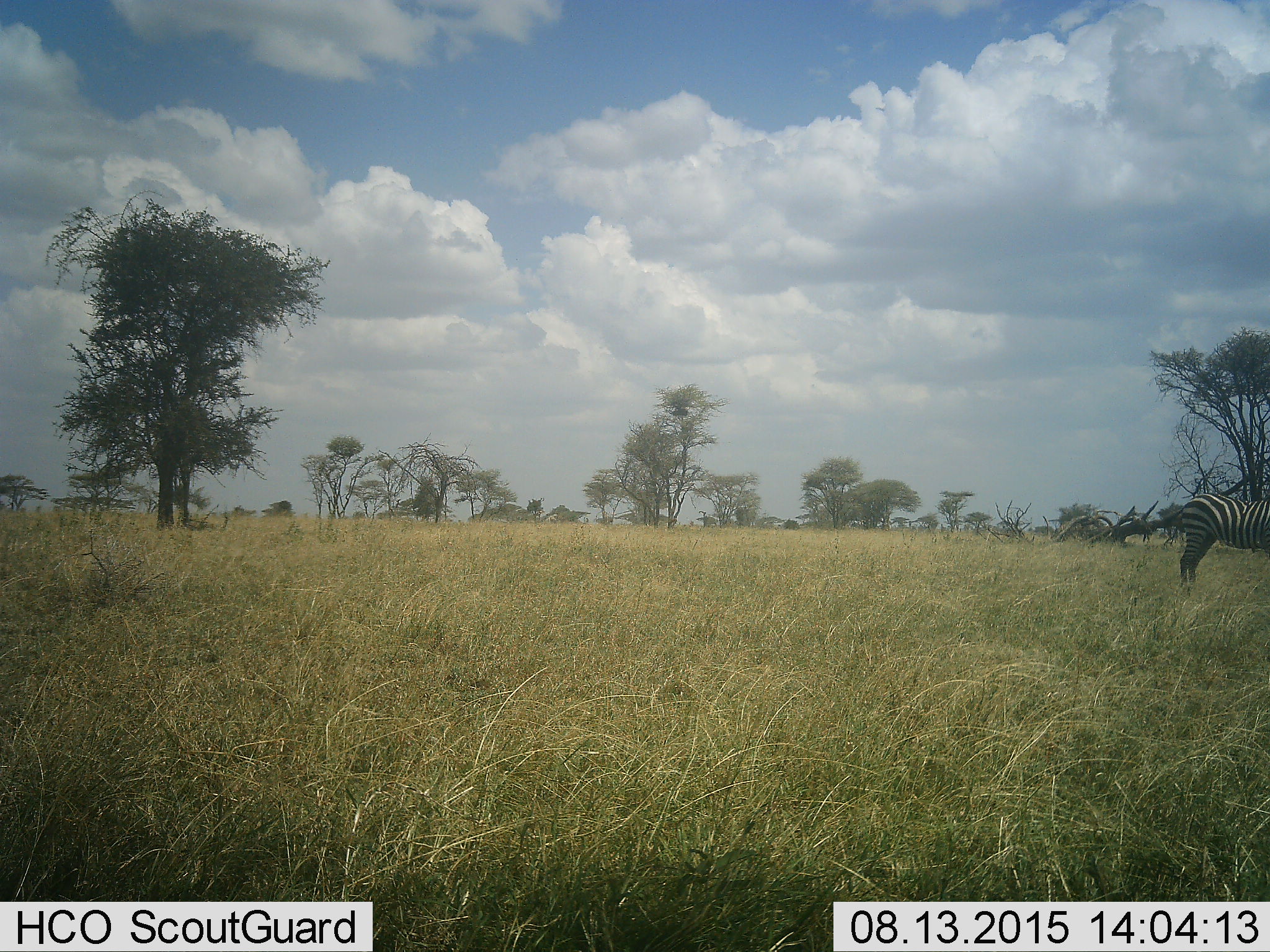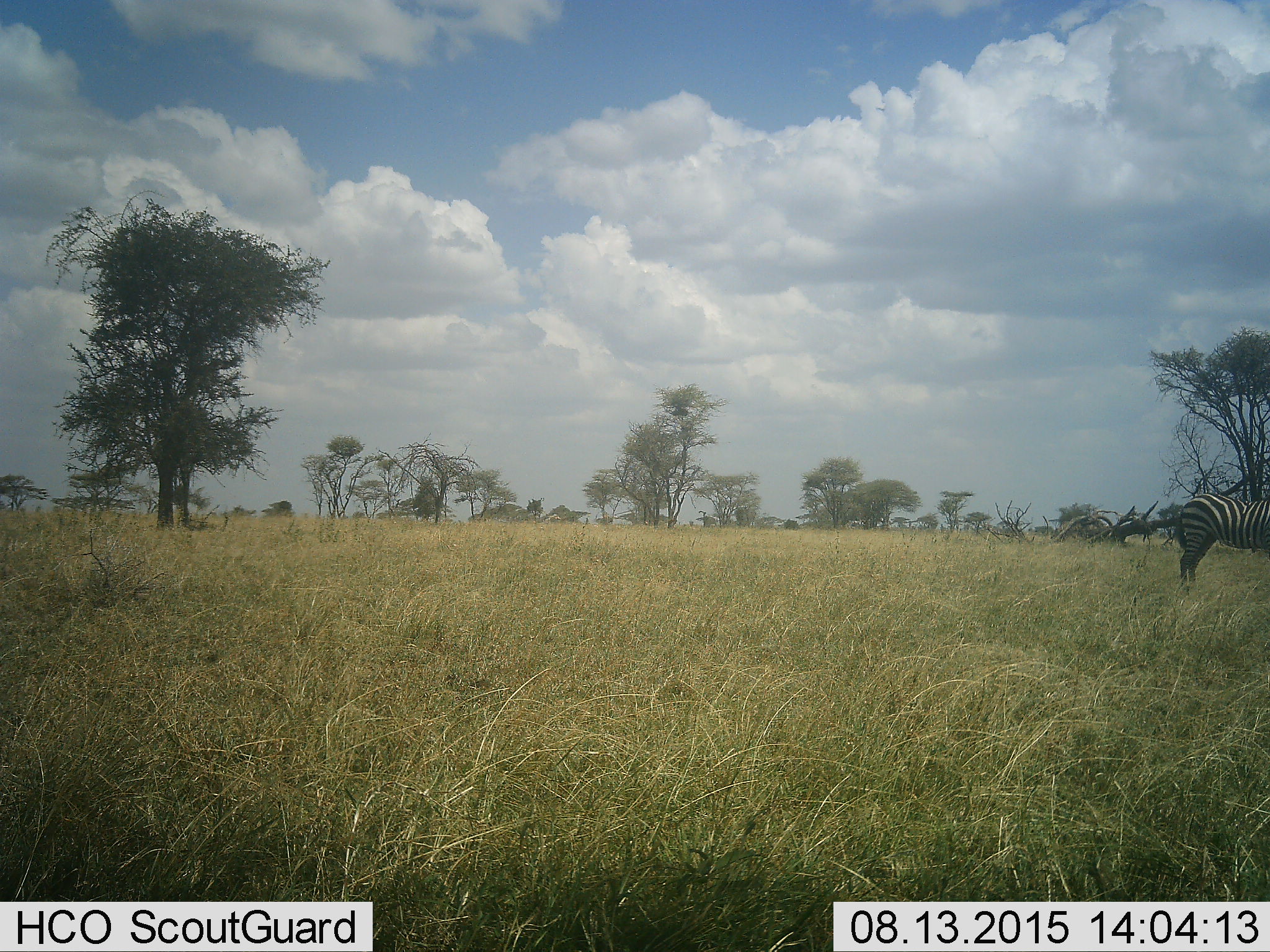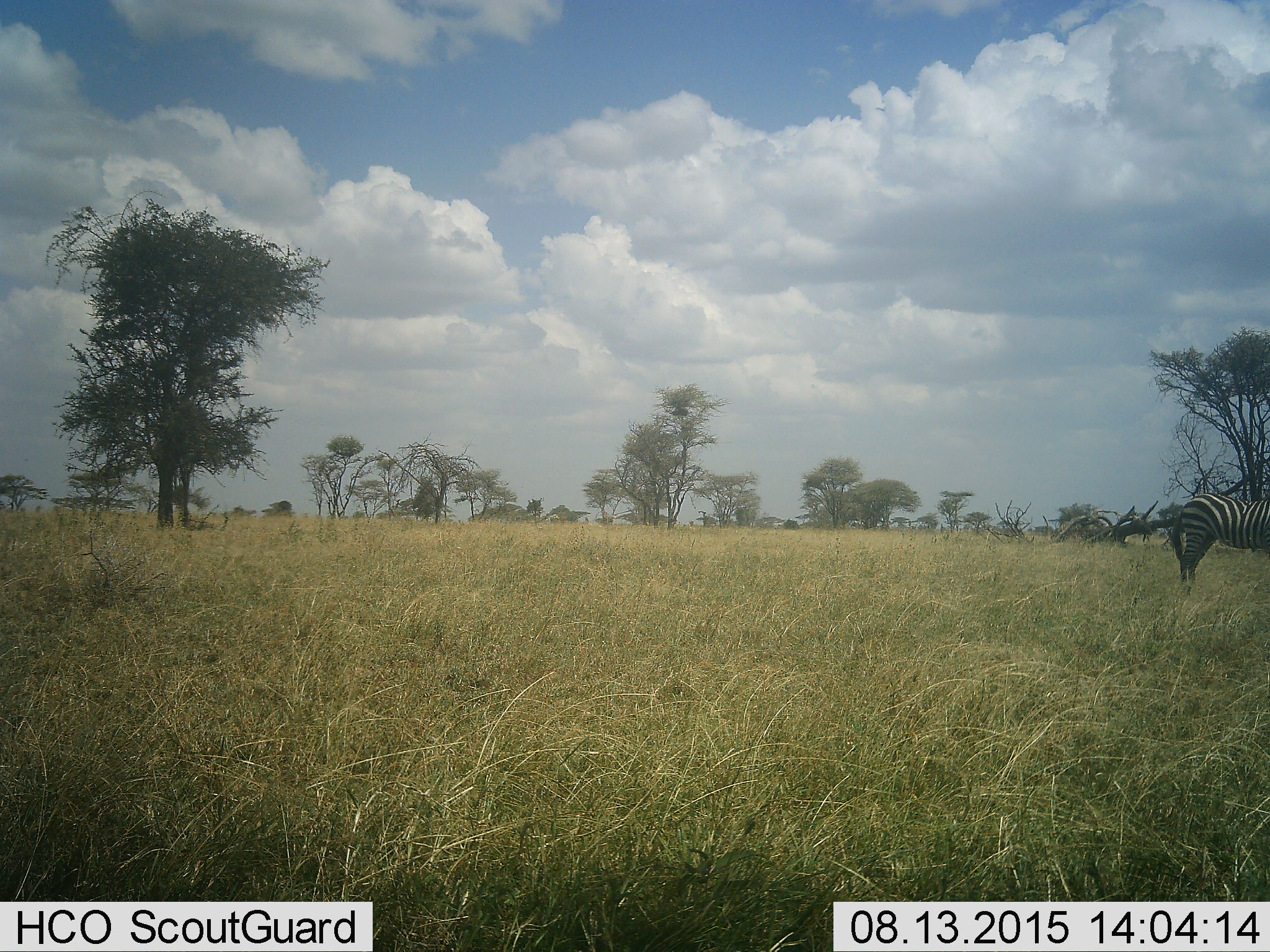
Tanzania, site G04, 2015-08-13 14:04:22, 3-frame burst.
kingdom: Animalia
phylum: Chordata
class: Mammalia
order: Perissodactyla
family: Equidae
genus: Equus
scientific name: Equus quagga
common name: plains zebra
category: zebra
Zebra (plains zebra) (Equus quagga), count 1. Behavior (volunteer vote fractions): standing 100%, resting 0%, moving 6%, interacting 0%. Young present (vote fraction): 6%. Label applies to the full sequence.